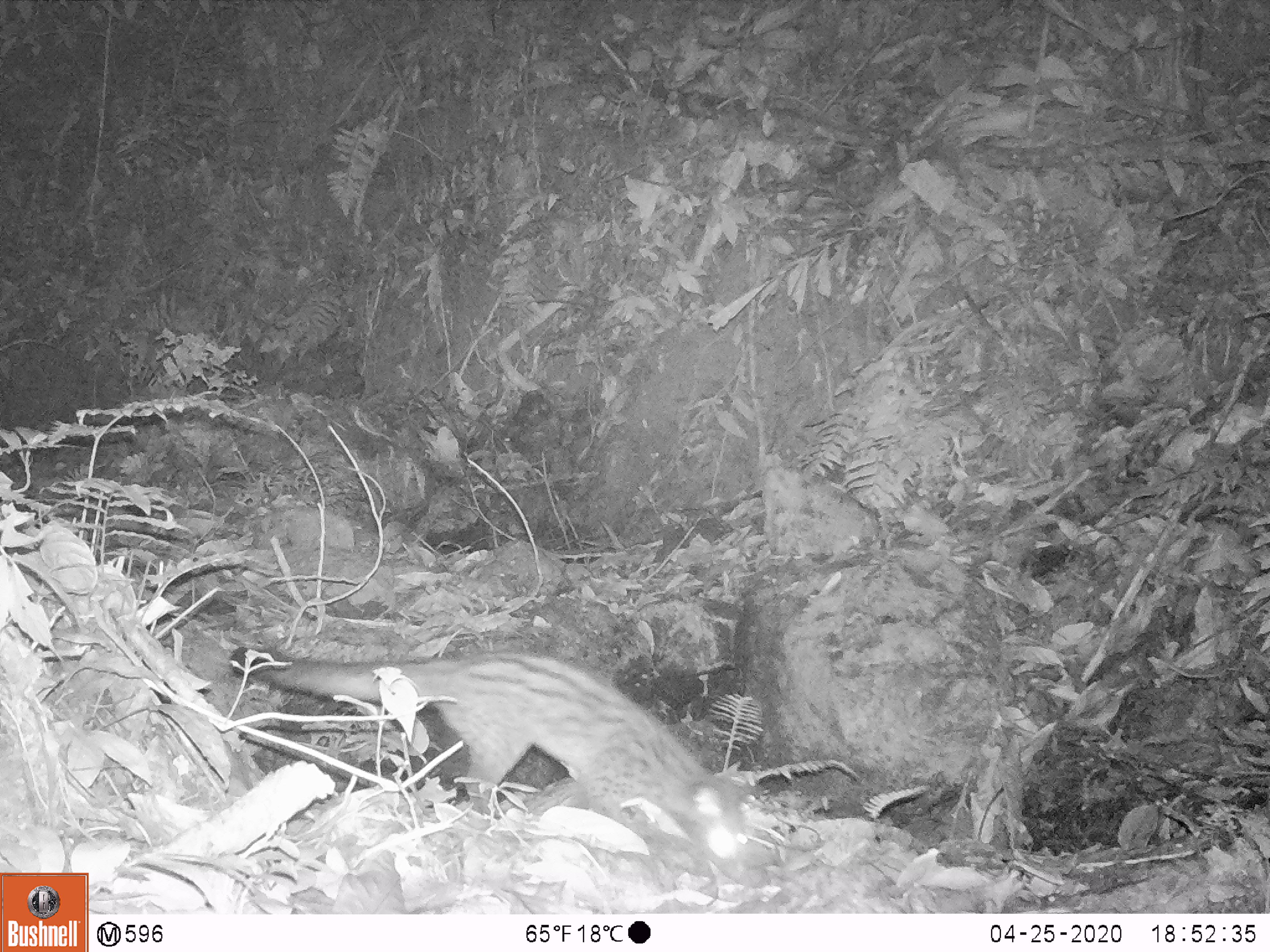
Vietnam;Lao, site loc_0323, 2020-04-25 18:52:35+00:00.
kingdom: Animalia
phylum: Chordata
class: Mammalia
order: Carnivora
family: Viverridae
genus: Paradoxurus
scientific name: Paradoxurus hermaphroditus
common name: common palm civet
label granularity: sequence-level